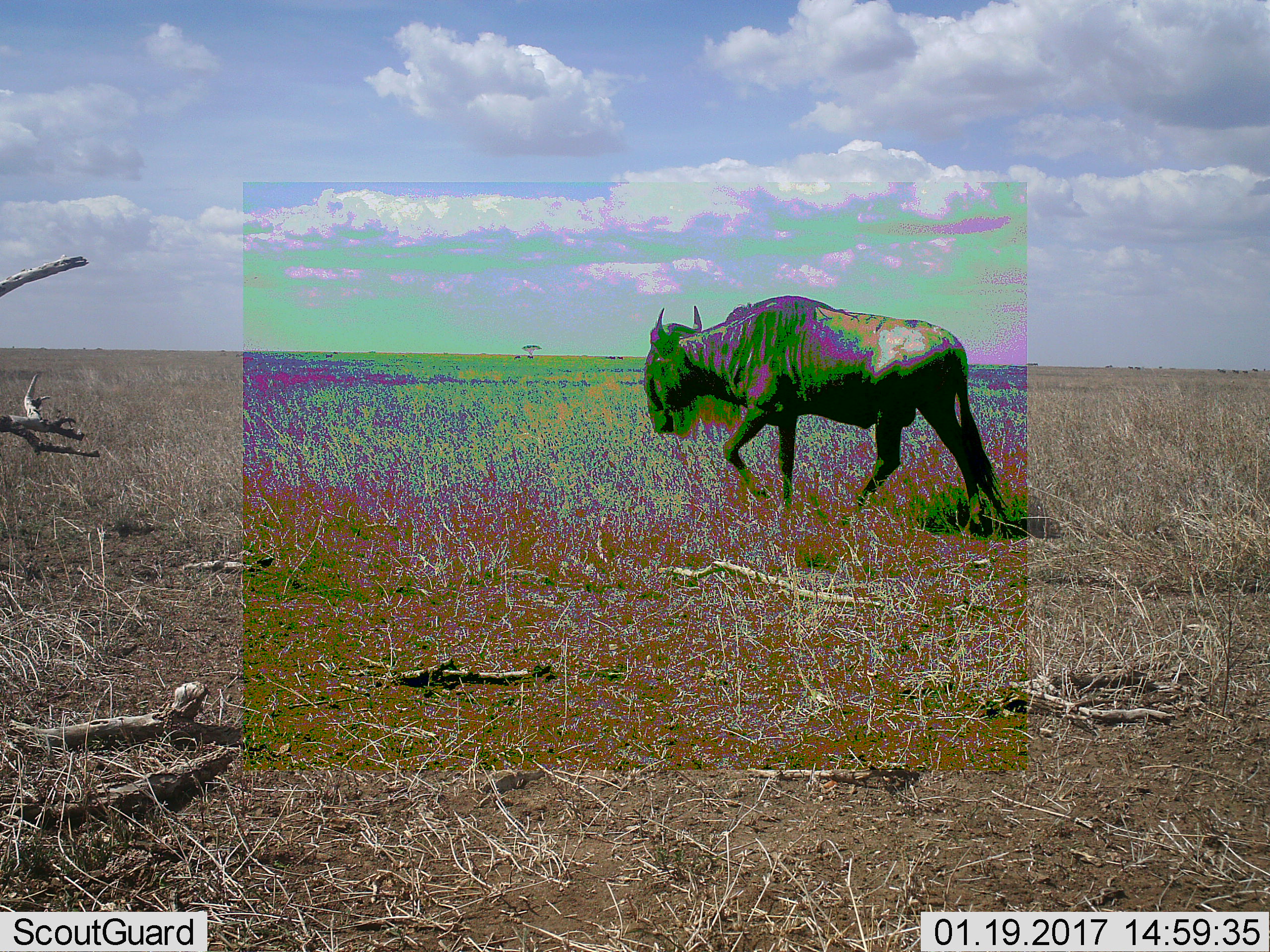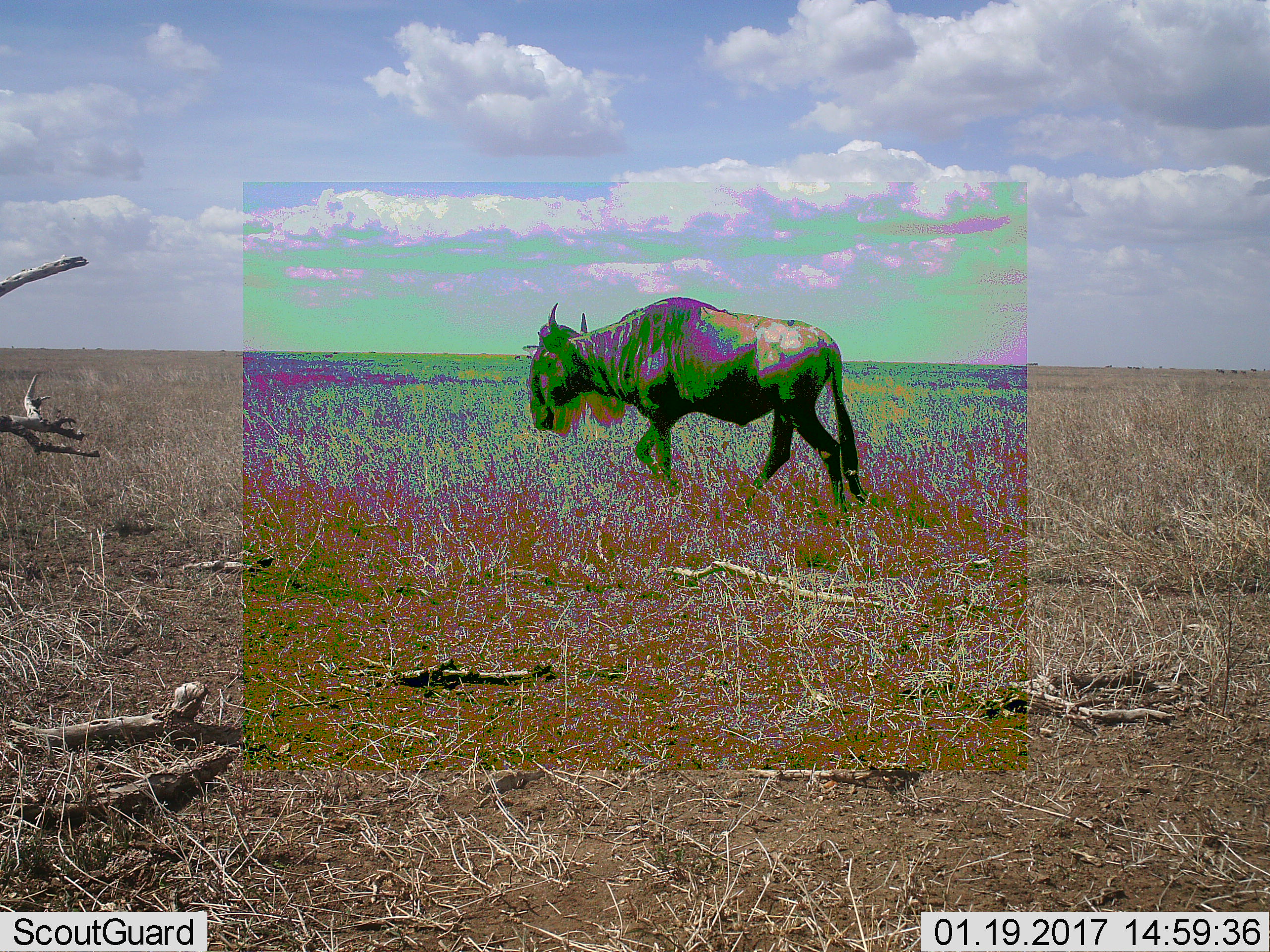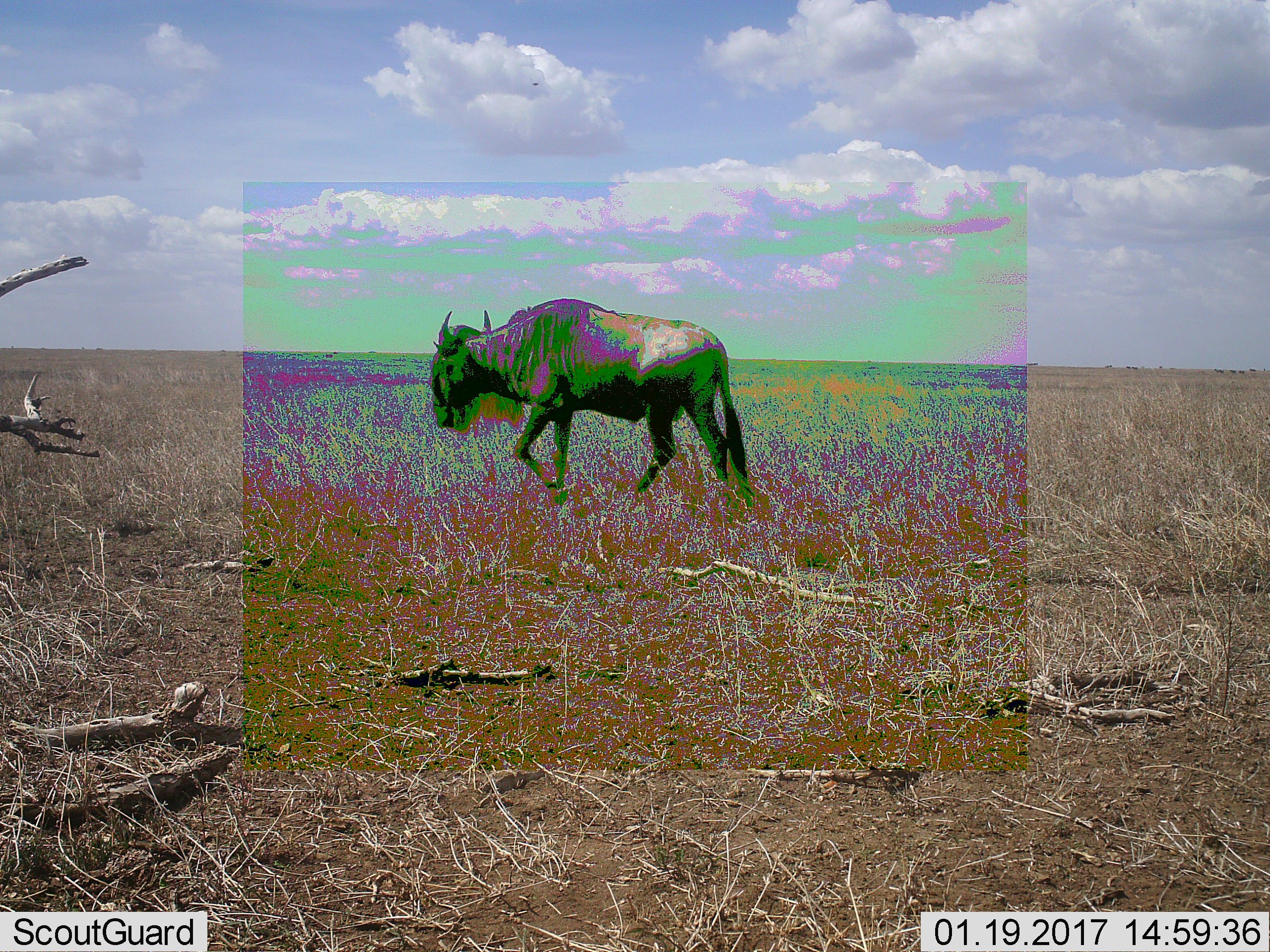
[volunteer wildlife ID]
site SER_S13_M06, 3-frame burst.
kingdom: Animalia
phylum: Chordata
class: Mammalia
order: Artiodactyla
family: Bovidae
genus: Connochaetes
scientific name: Connochaetes taurinus taurinus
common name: blue wildebeest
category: wildebeestblue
Wildebeestblue (blue wildebeest) (Connochaetes taurinus taurinus), count 1. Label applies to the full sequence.